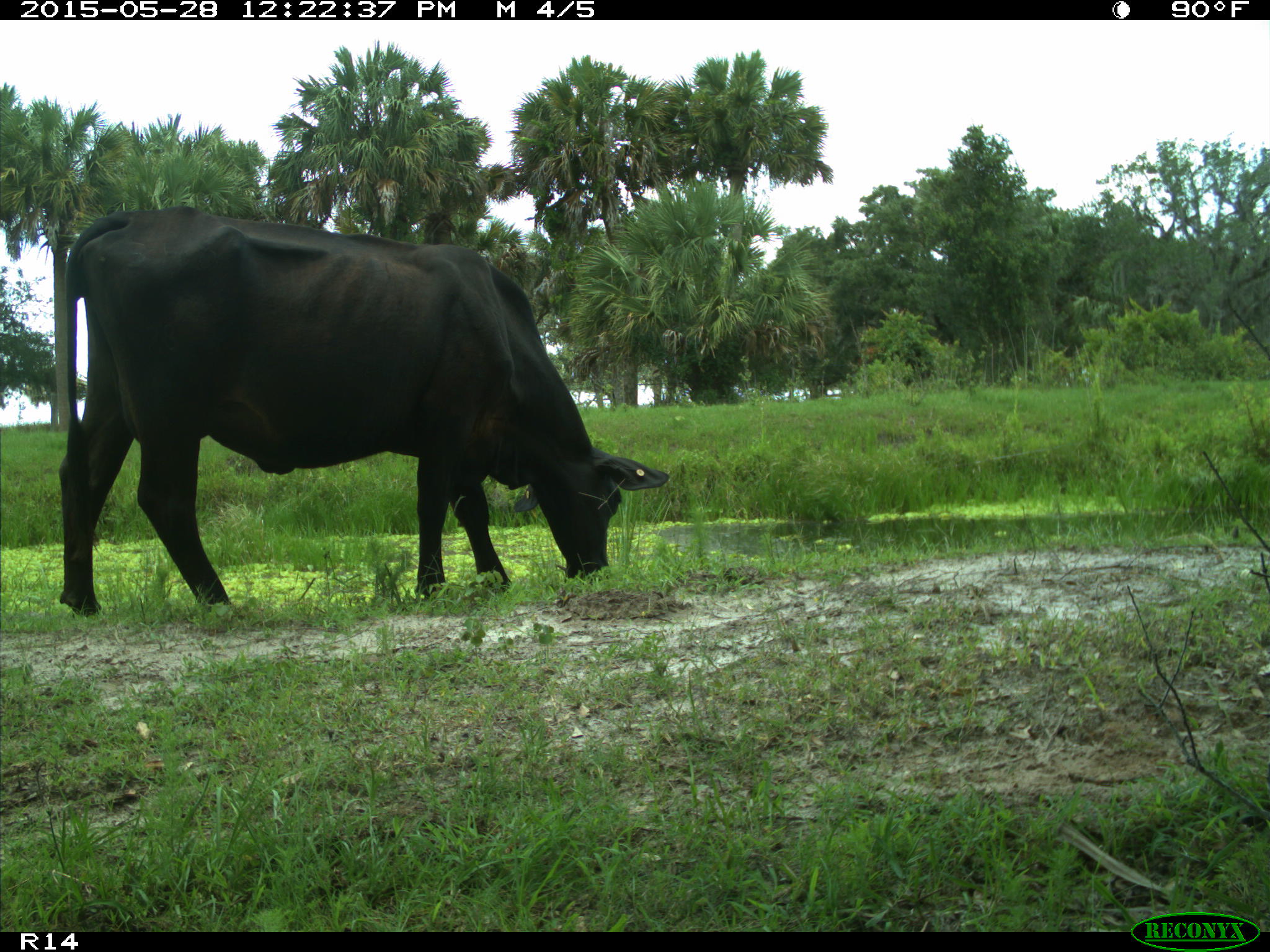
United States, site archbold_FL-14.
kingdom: Animalia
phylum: Chordata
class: Mammalia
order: Artiodactyla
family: Bovidae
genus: Bos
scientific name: Bos taurus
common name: domestic cow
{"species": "Bos taurus (domestic cow)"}